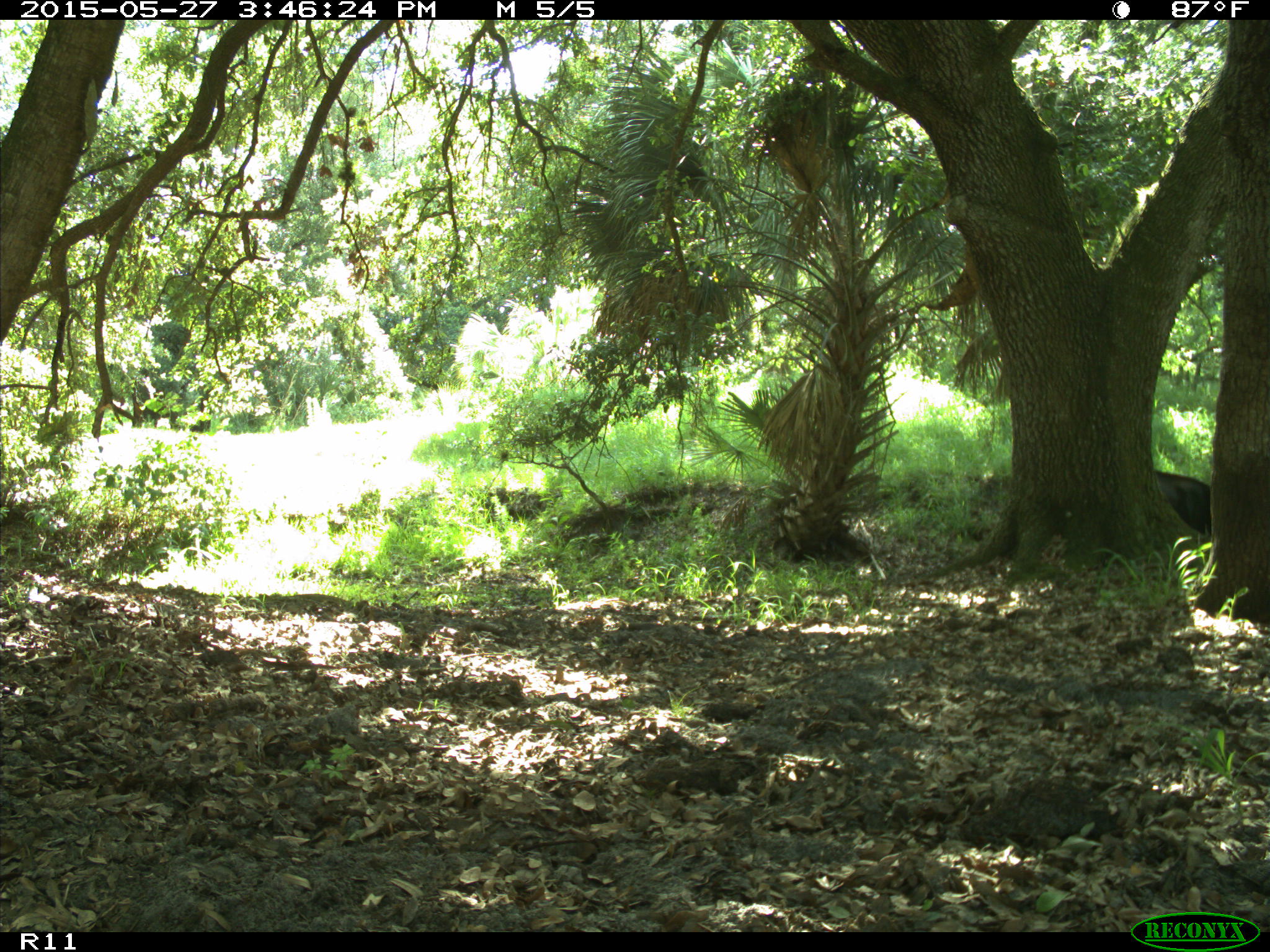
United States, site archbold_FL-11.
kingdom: Animalia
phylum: Chordata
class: Mammalia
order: Artiodactyla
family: Bovidae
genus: Bos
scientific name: Bos taurus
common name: domestic cow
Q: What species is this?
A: Bos taurus (domestic cow).